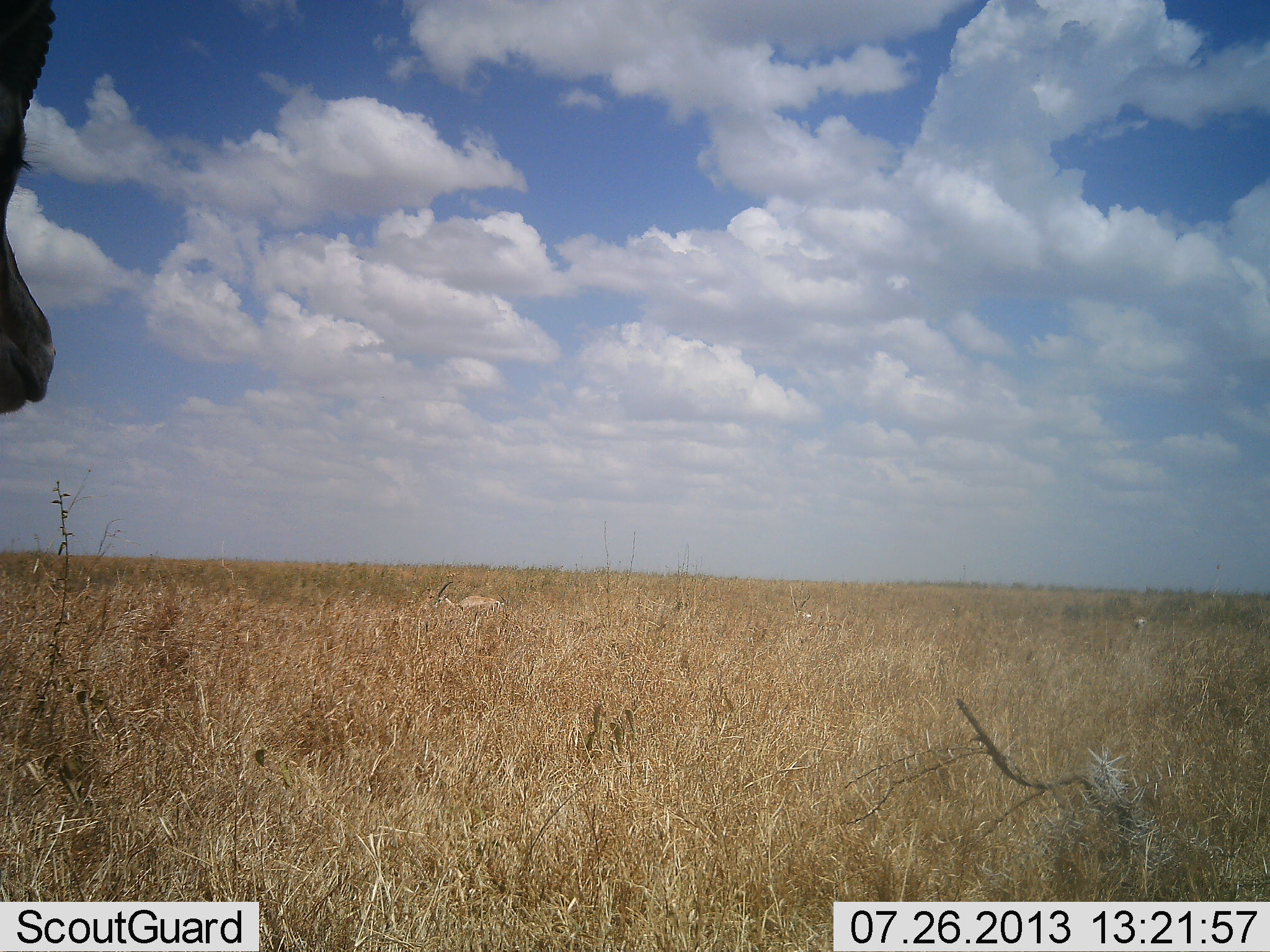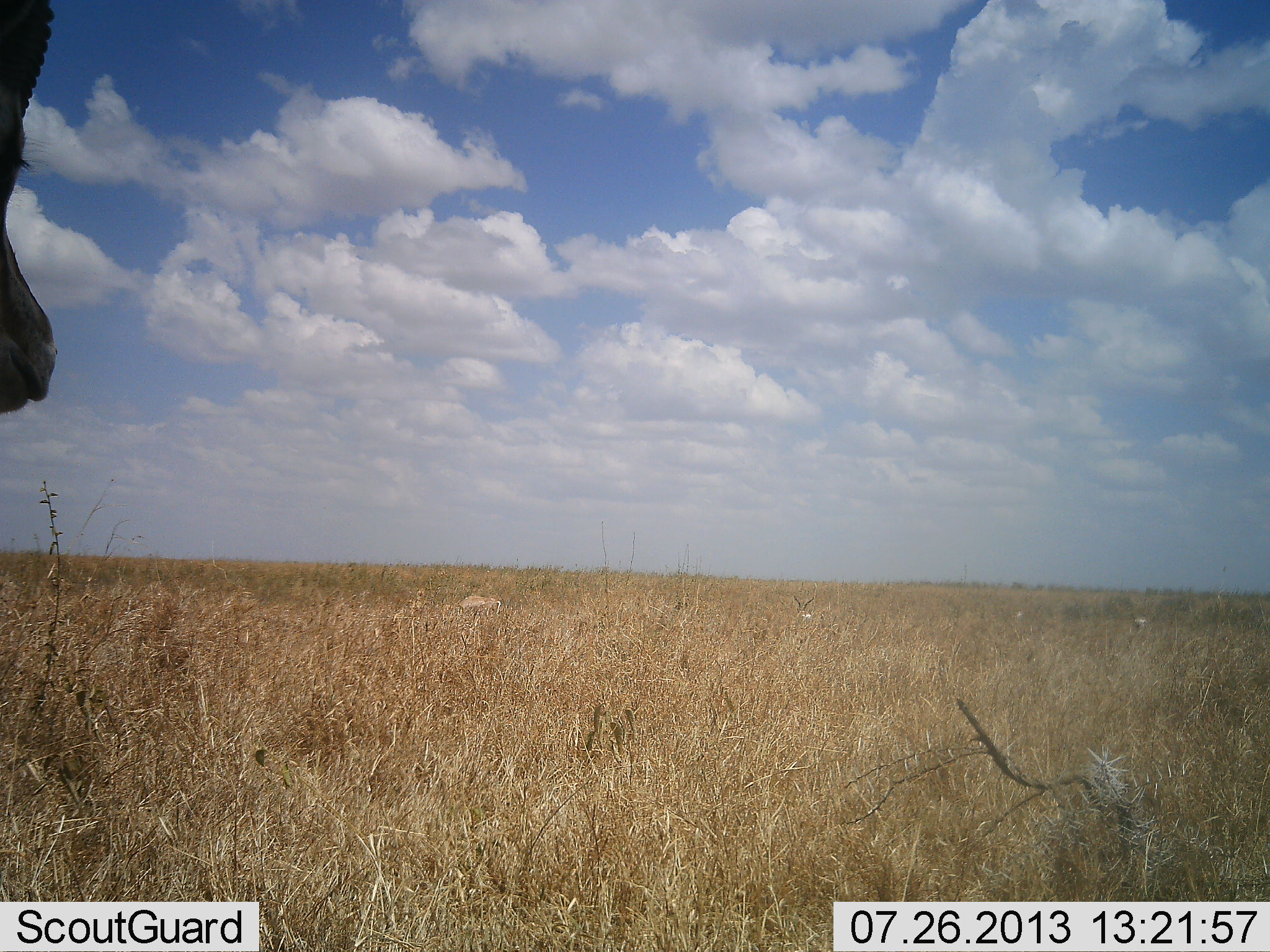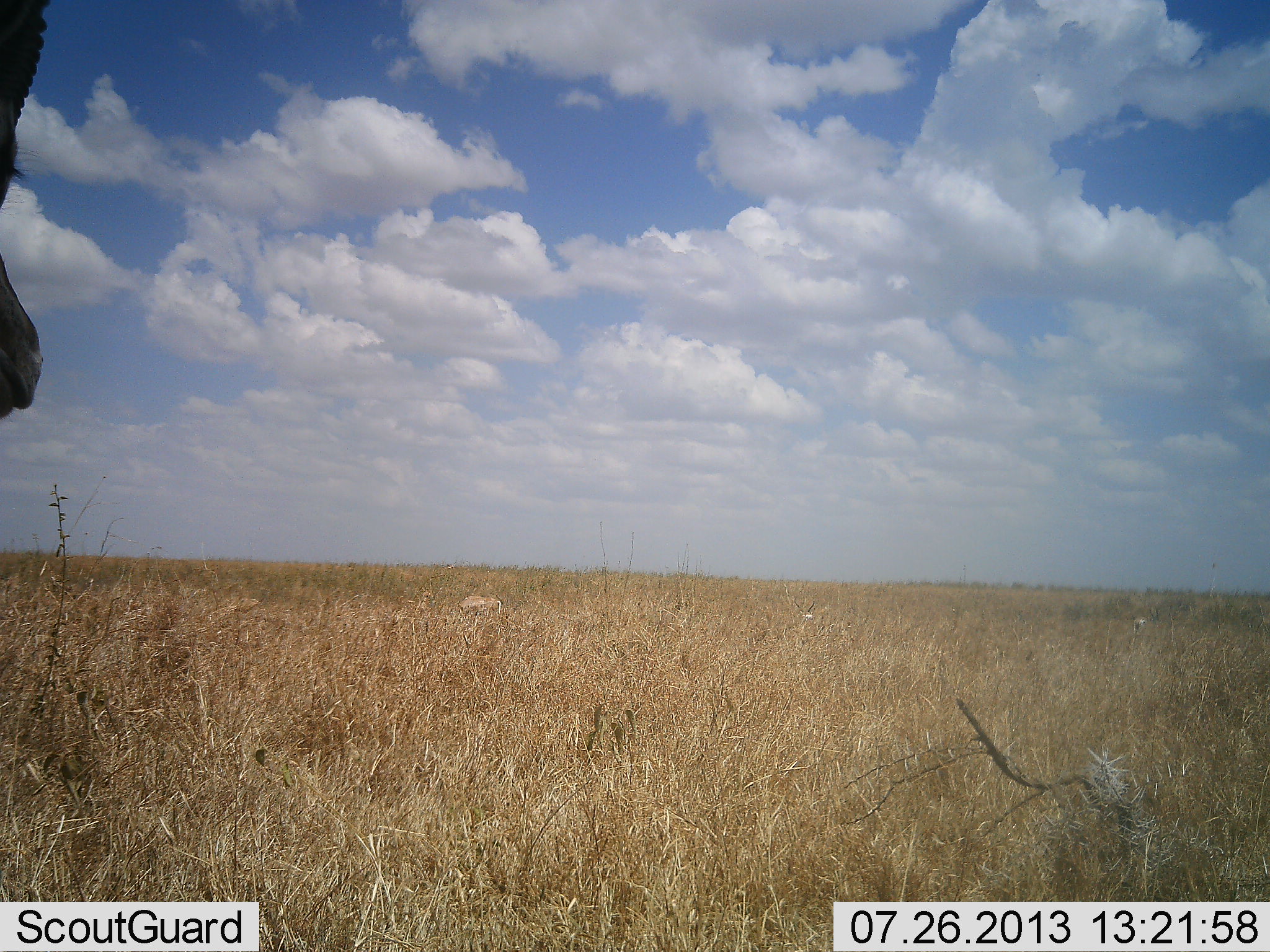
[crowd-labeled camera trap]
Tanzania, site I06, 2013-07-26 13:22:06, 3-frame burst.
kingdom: Animalia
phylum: Chordata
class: Mammalia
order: Artiodactyla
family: Bovidae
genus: Eudorcas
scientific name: Eudorcas thomsonii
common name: thomson's gazelle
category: gazellethomsons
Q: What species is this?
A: Gazellethomsons (thomson's gazelle) (Eudorcas thomsonii).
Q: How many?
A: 1.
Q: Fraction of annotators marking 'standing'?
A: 100%.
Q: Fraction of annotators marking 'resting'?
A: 0%.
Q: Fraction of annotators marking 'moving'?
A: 10%.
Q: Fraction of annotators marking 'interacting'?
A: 0%.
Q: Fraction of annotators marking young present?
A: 0%.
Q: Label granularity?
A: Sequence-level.